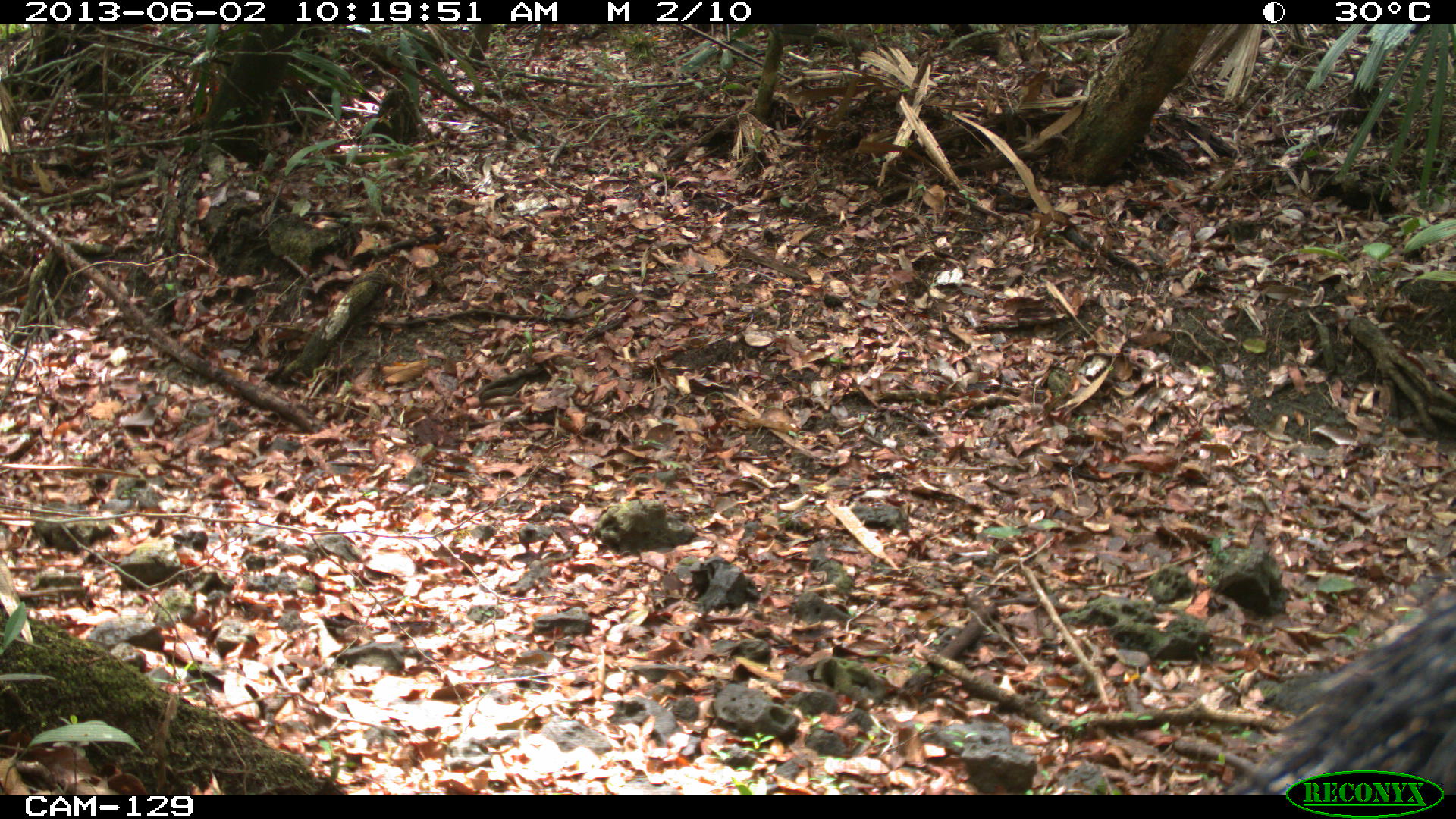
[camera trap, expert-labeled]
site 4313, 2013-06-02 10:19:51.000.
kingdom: Animalia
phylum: Chordata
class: Mammalia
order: Artiodactyla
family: Tayassuidae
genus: Tayassu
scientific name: Tayassu pecari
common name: white-lipped peccary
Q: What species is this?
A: Tayassu pecari (white-lipped peccary).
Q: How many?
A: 1.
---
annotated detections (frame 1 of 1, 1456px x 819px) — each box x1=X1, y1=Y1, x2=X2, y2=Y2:
tayassu pecari: x1=1226, y1=592, x2=1456, y2=794